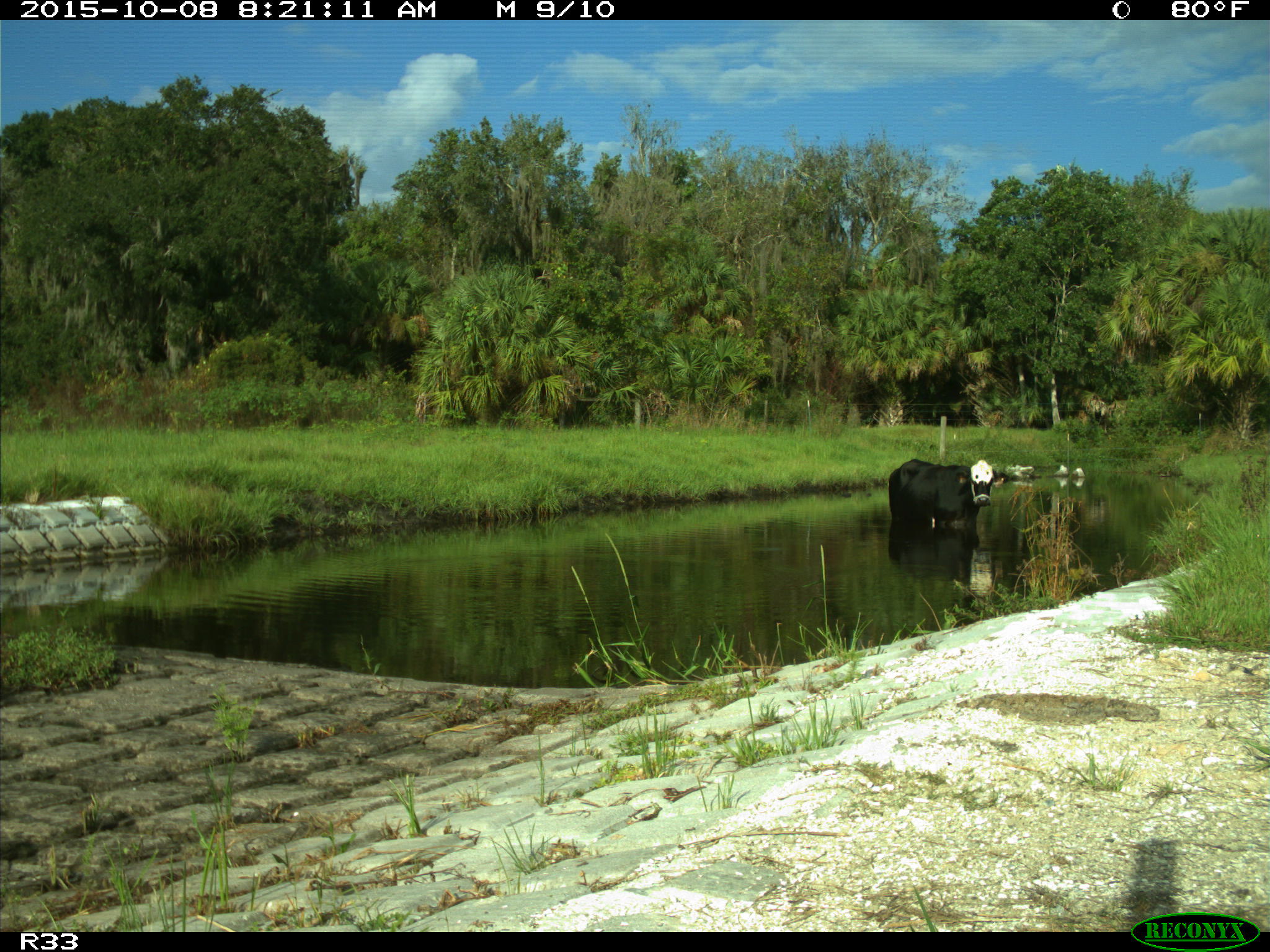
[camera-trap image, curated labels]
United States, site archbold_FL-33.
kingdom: Animalia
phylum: Chordata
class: Mammalia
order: Artiodactyla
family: Bovidae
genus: Bos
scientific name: Bos taurus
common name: domestic cow